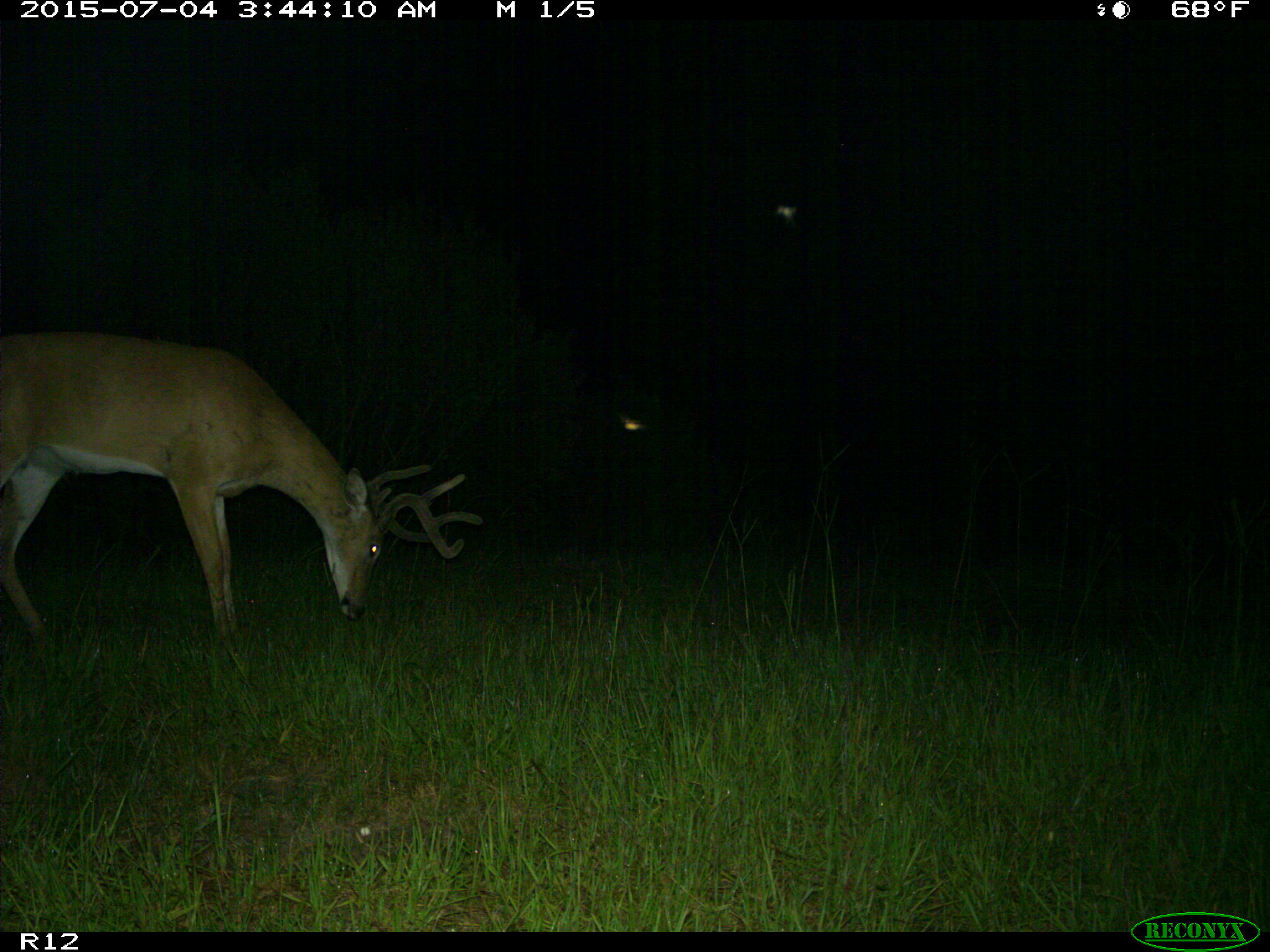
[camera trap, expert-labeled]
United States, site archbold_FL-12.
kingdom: Animalia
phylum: Chordata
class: Mammalia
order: Artiodactyla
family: Cervidae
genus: Odocoileus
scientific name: Odocoileus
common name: deer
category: unidentified deer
Unidentified deer (deer) (Odocoileus).